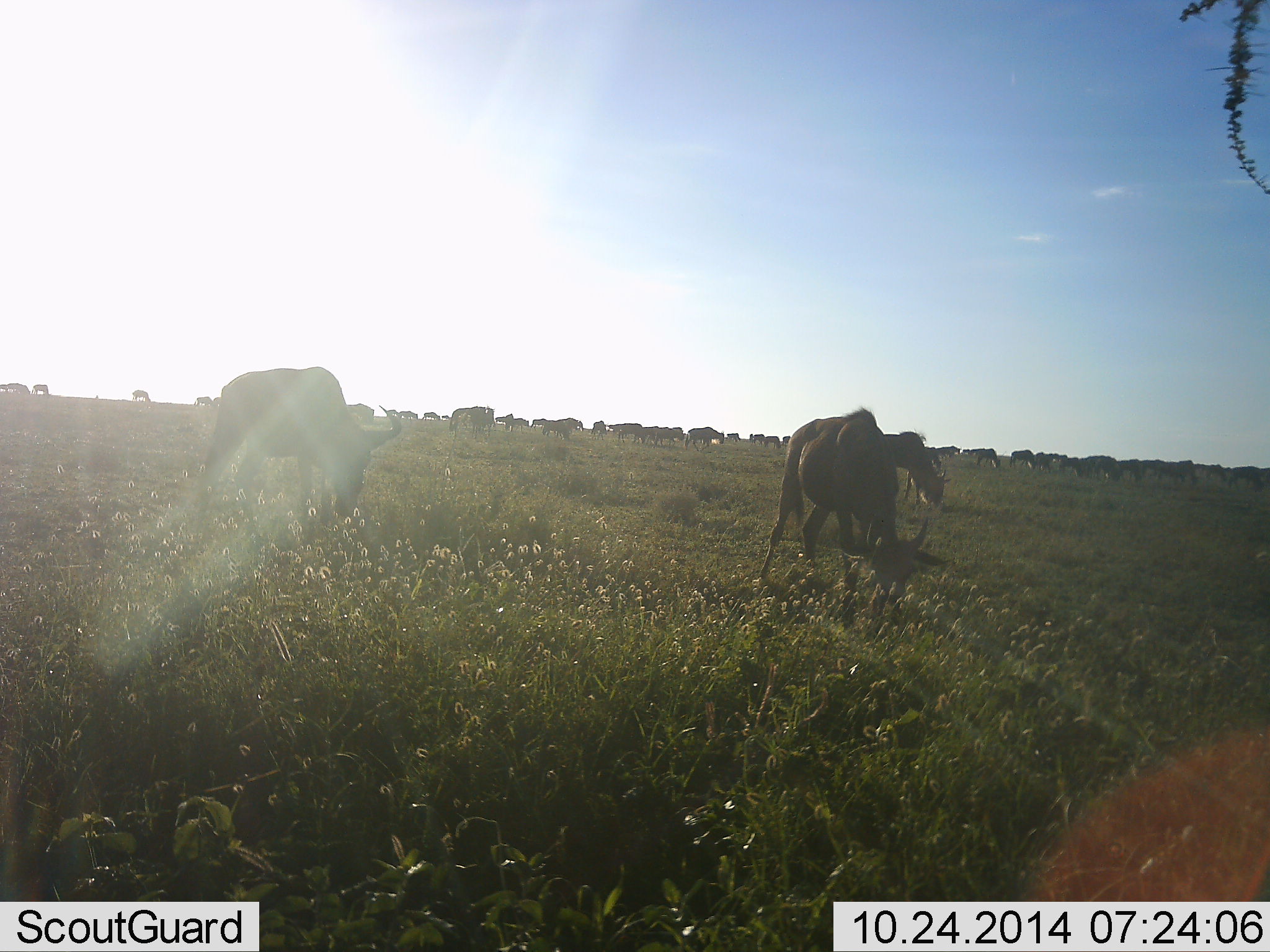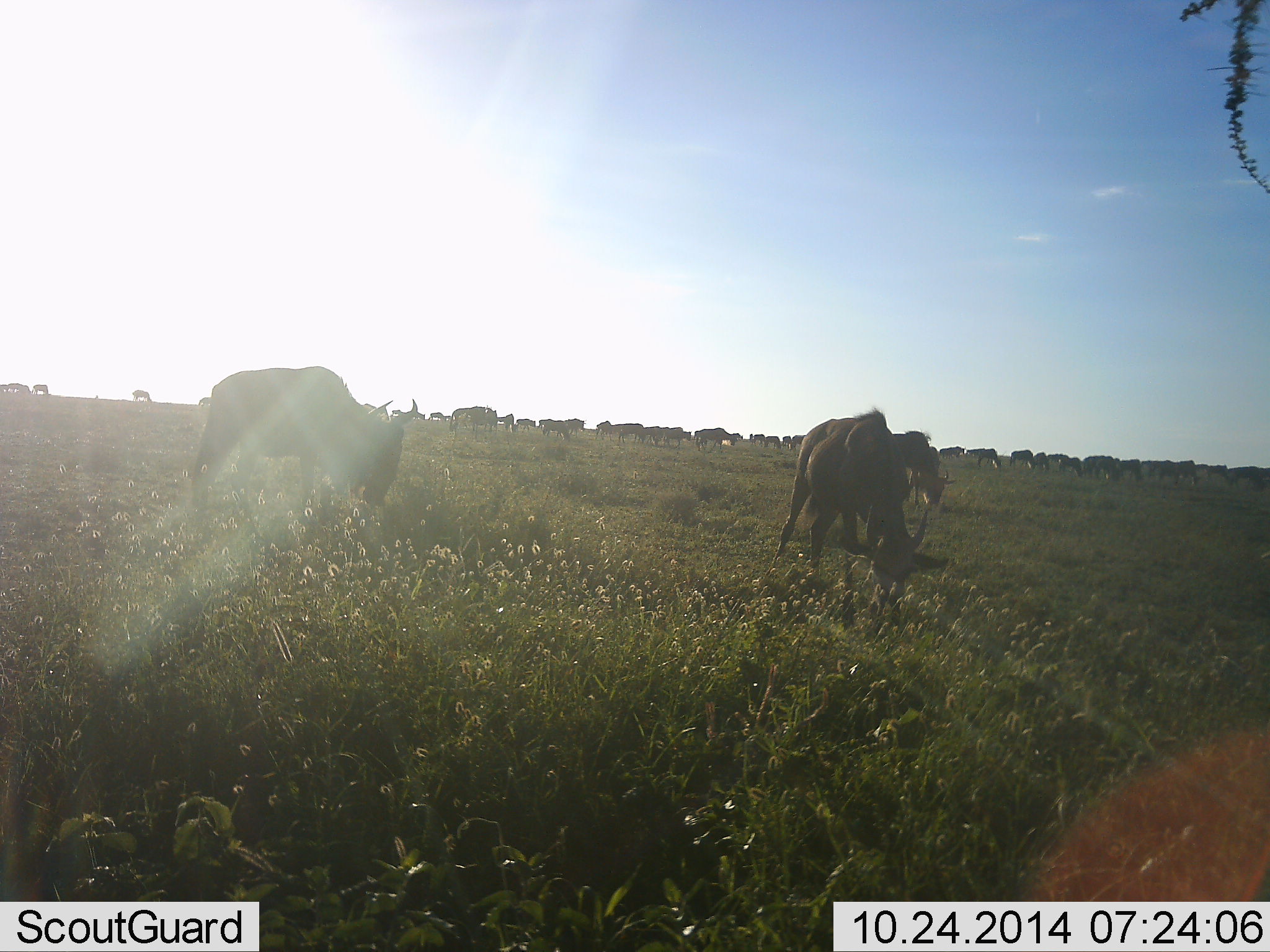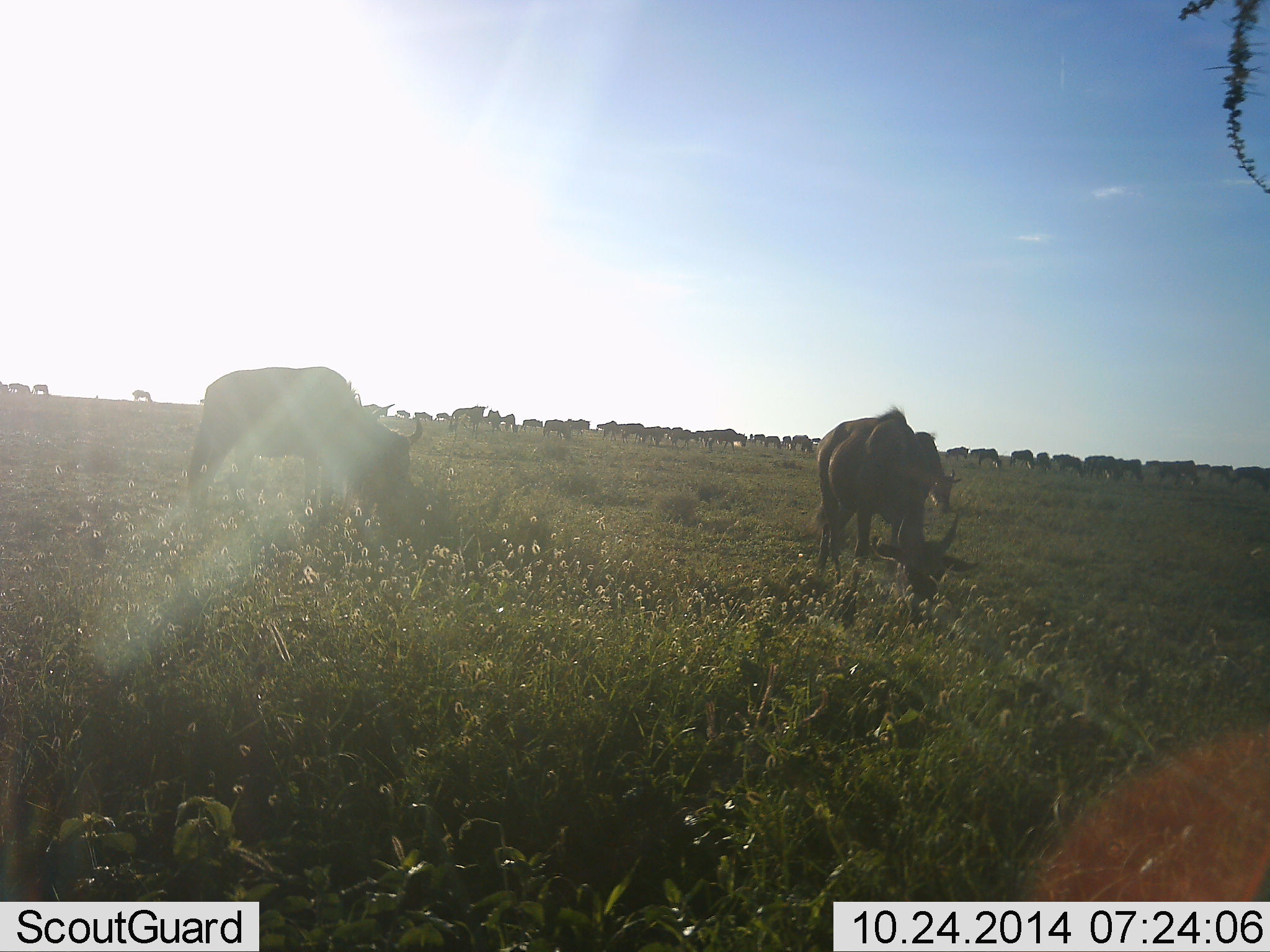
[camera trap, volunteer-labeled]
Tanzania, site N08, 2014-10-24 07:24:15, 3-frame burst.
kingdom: Animalia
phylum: Chordata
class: Mammalia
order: Artiodactyla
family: Bovidae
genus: Connochaetes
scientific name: Connochaetes taurinus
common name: blue wildebeest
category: wildebeest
Wildebeest (blue wildebeest) (Connochaetes taurinus), count 11-50. Behavior (volunteer vote fractions): standing 22%, resting 0%, moving 56%, interacting 0%. Young present (vote fraction): 0%. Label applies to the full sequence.